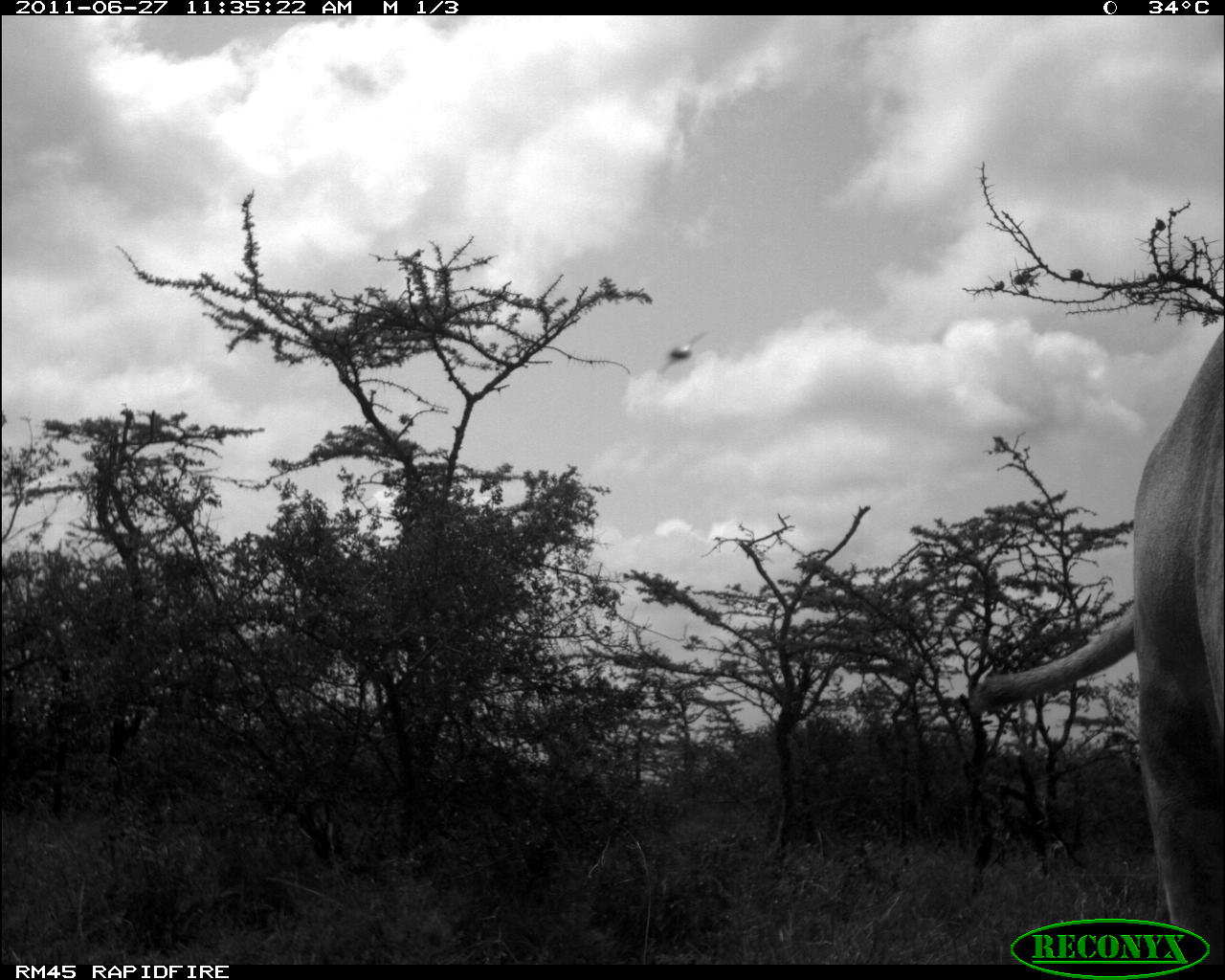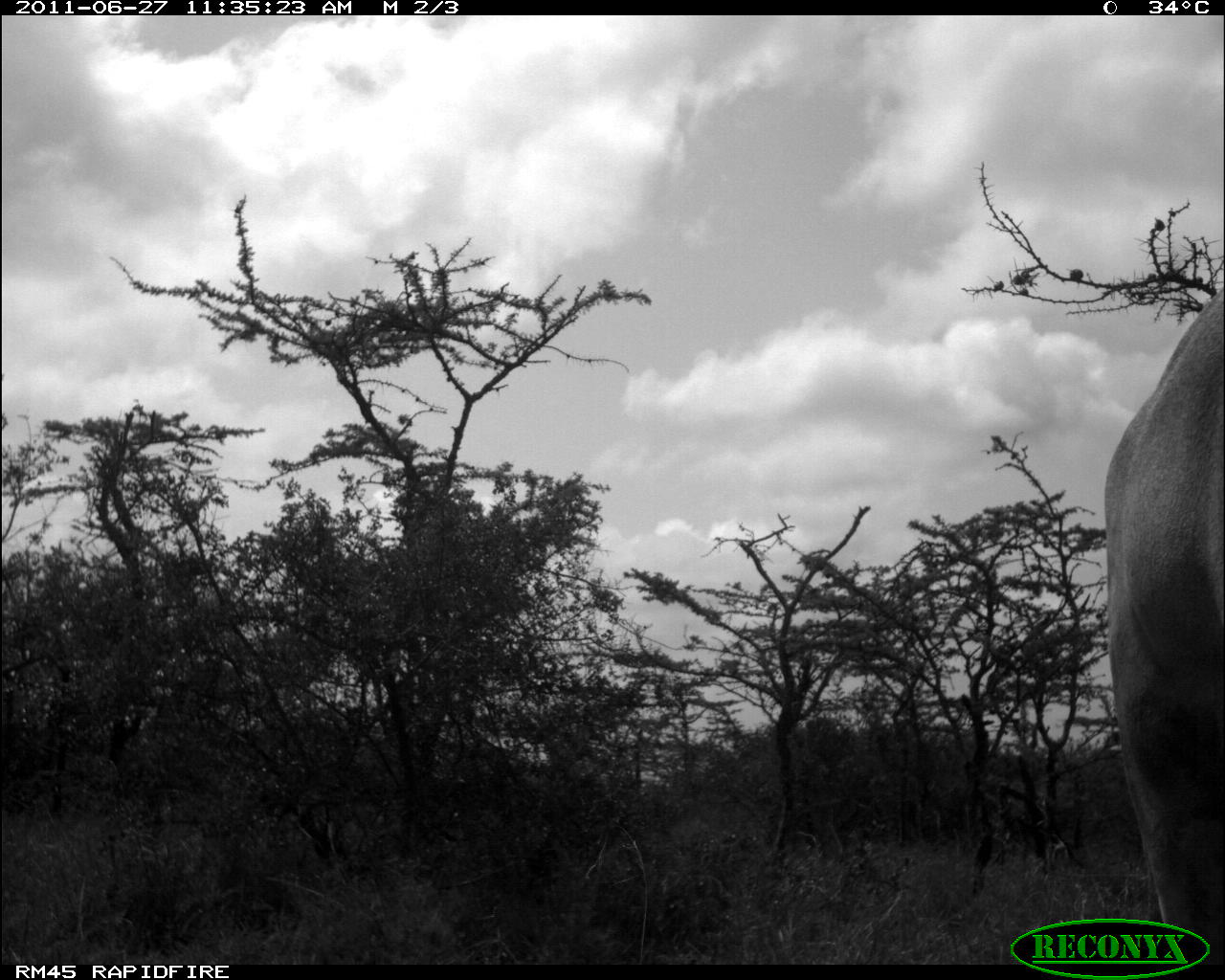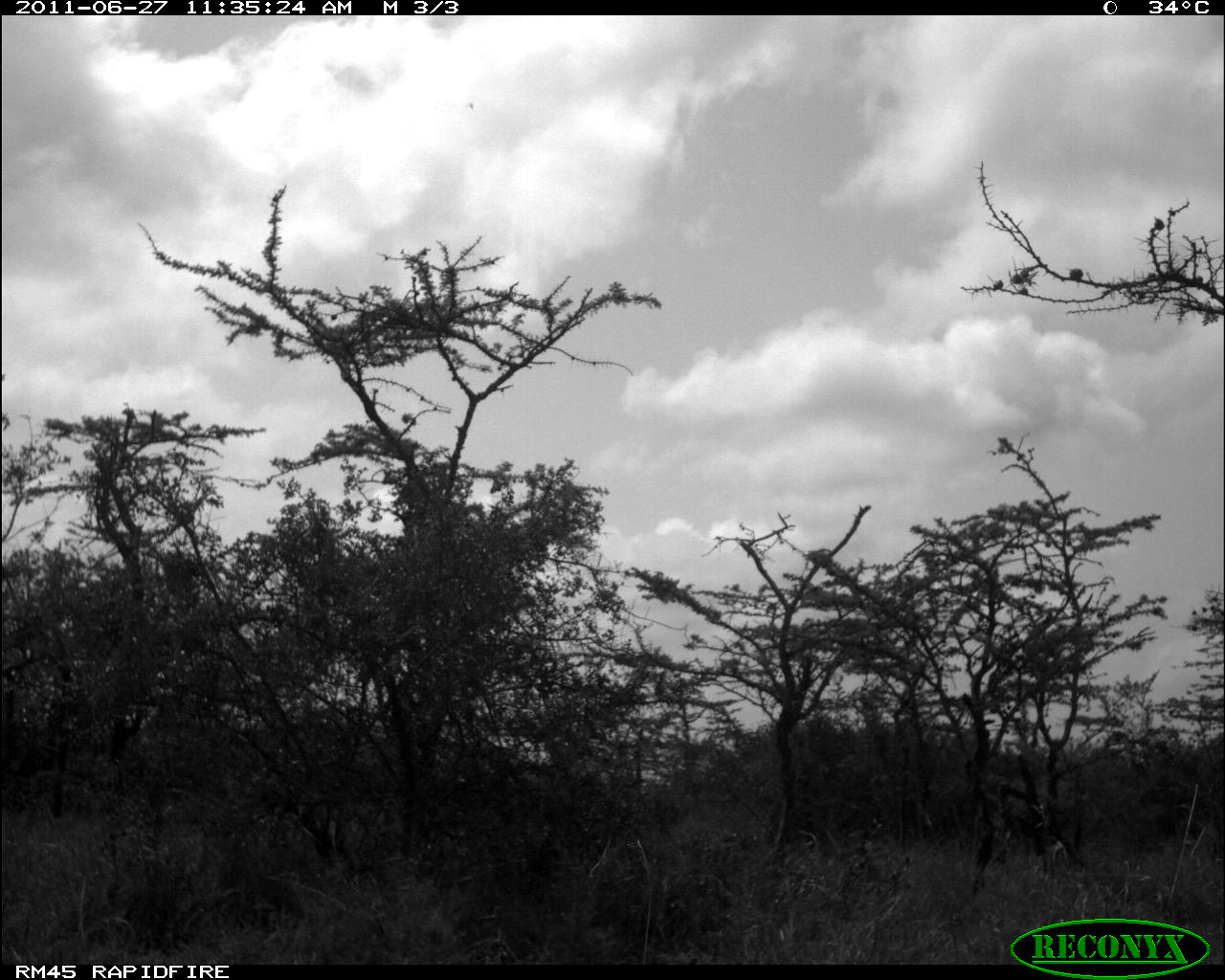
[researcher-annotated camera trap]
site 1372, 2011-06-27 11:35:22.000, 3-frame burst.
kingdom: Animalia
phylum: Chordata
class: Mammalia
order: Artiodactyla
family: Bovidae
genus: Bos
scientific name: Bos taurus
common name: domestic cattle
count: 1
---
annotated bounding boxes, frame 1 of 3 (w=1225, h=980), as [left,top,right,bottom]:
bos taurus: [962,319,1225,963]